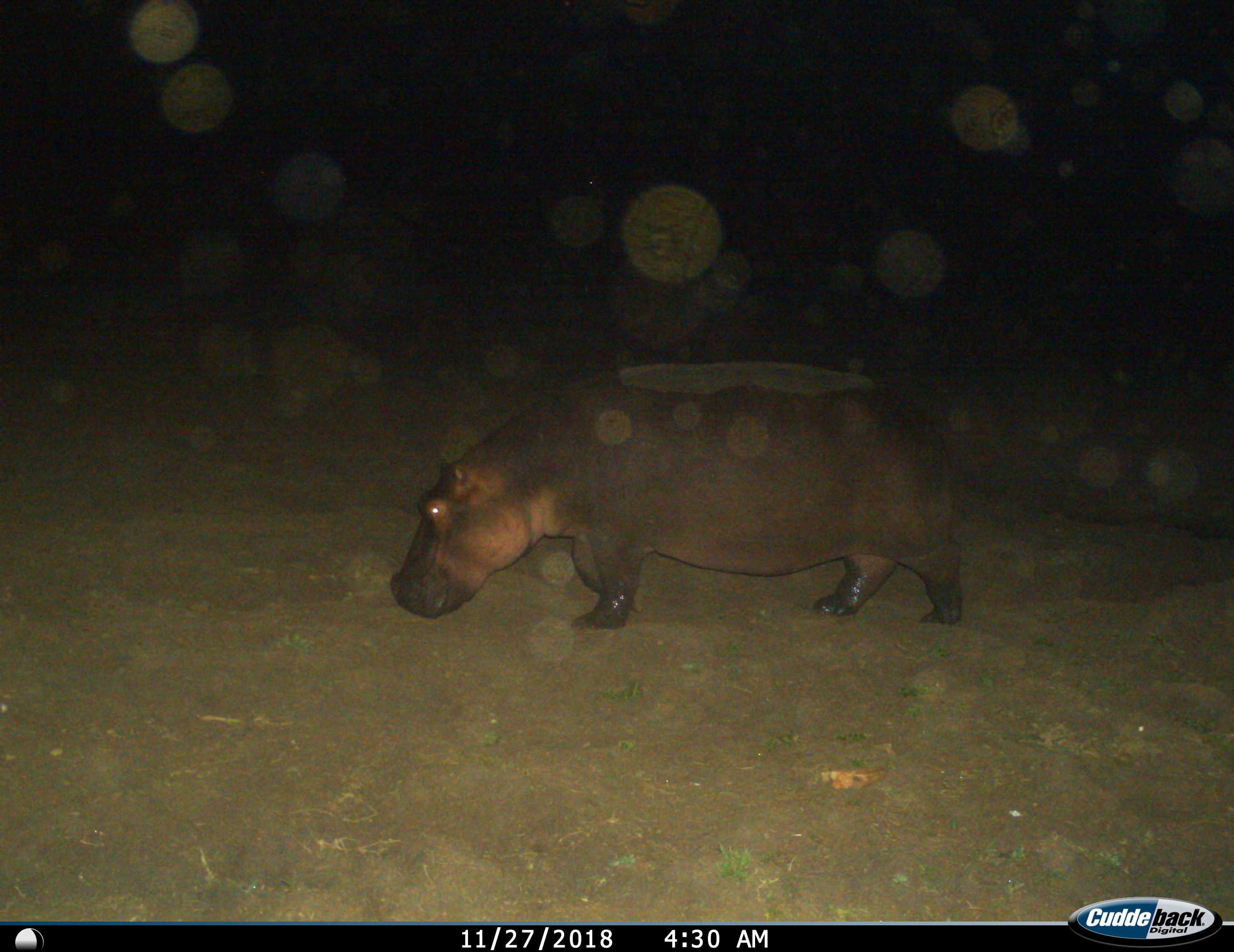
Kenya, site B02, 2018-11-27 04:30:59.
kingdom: Animalia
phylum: Chordata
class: Mammalia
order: Artiodactyla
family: Hippopotamidae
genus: Hippopotamus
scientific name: Hippopotamus amphibius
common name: hippopotamus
Hippopotamus (Hippopotamus amphibius), count 1. Behavior (volunteer vote fractions): standing 33%, resting 0%, moving 44%, interacting 0%. Young present (vote fraction): 0%. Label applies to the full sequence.